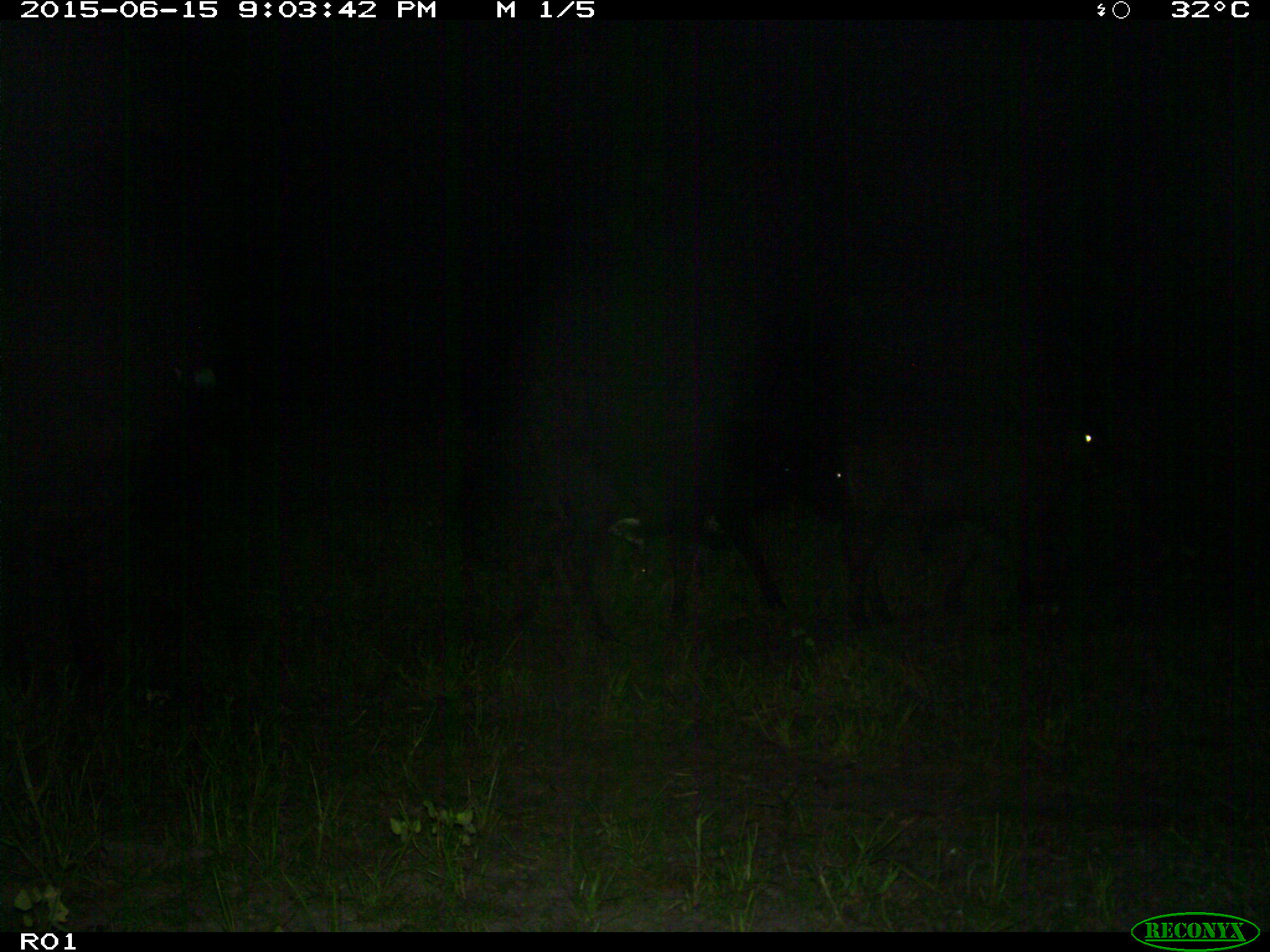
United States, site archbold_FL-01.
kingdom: Animalia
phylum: Chordata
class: Mammalia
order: Artiodactyla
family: Bovidae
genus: Bos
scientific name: Bos taurus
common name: domestic cow